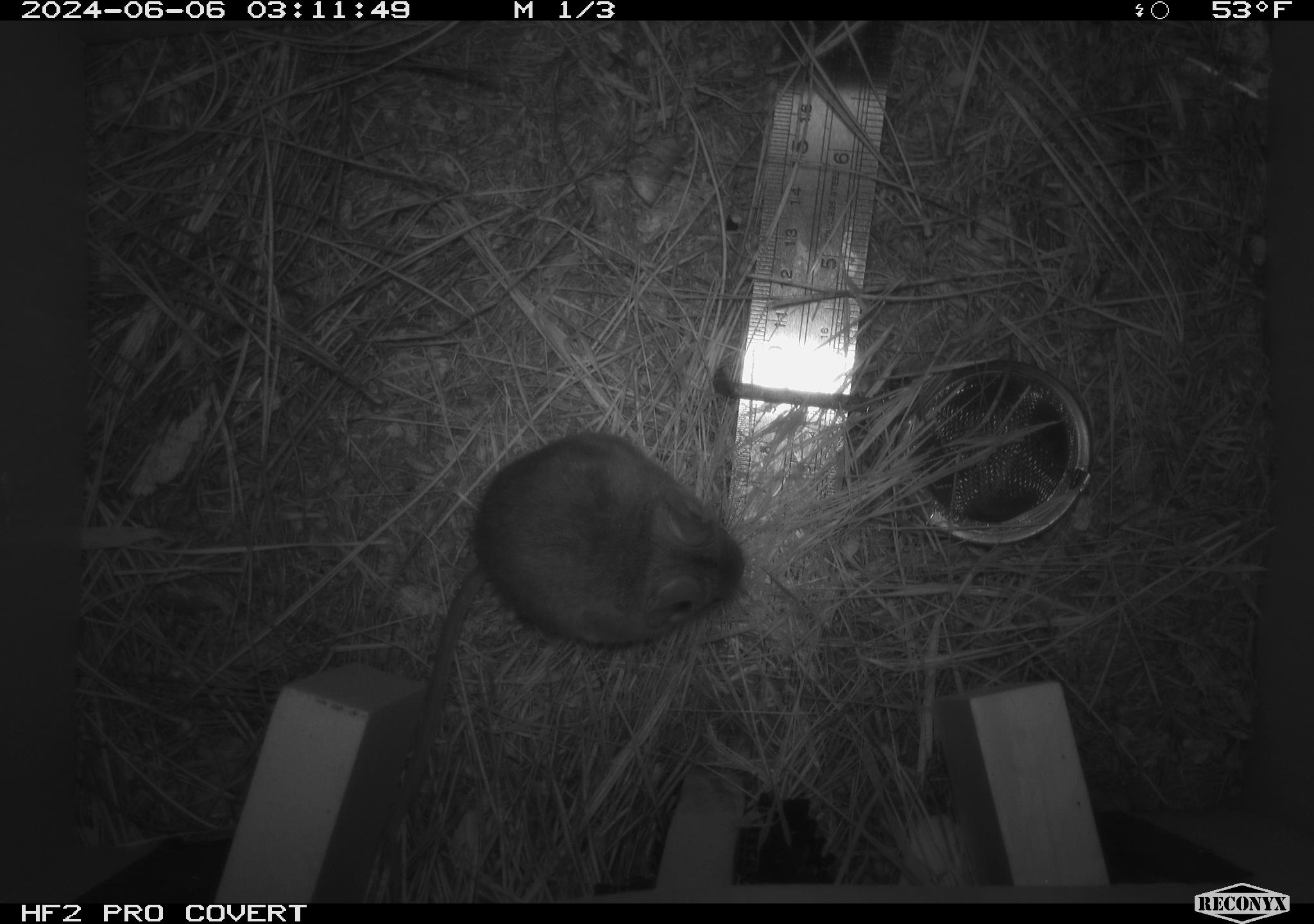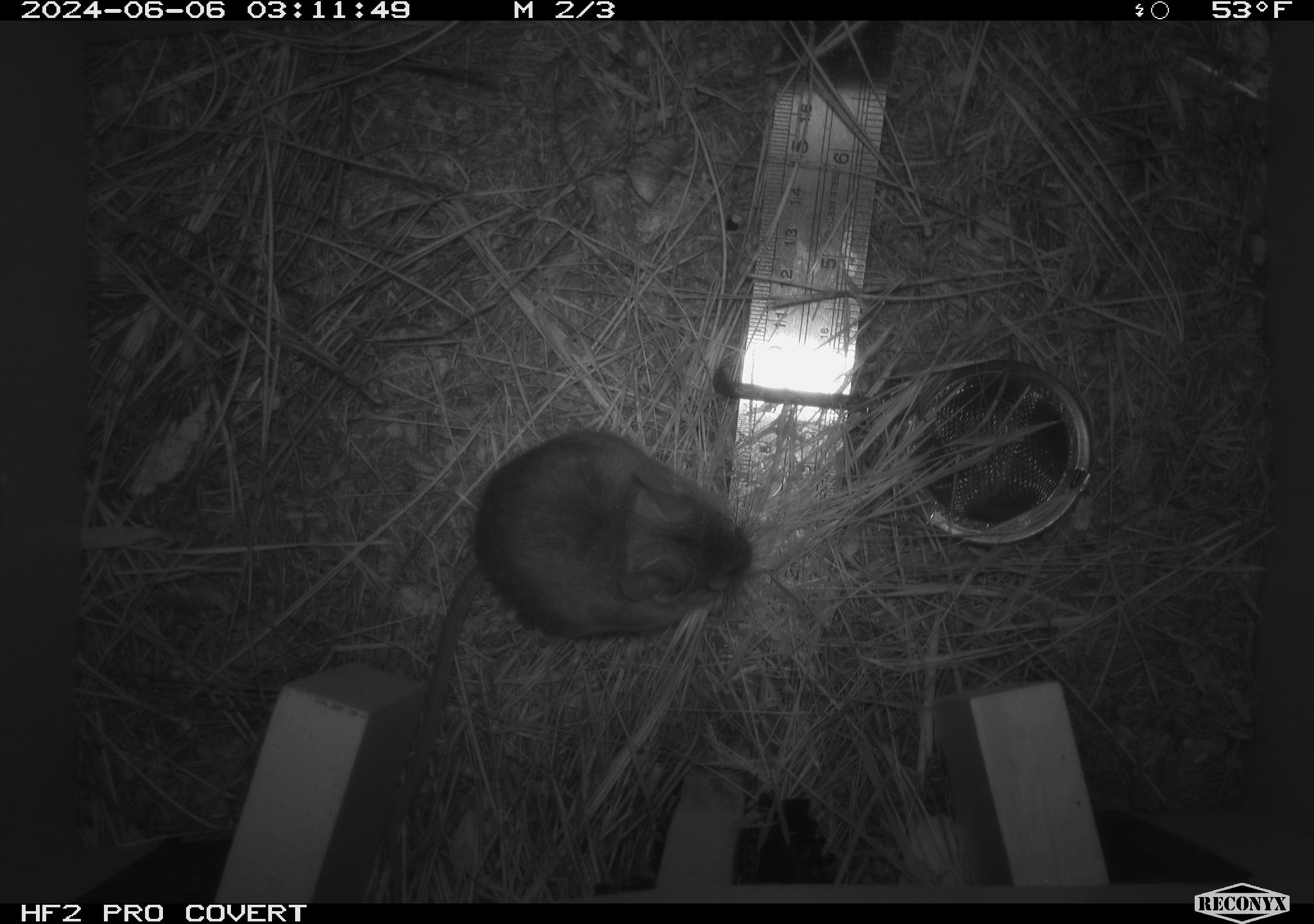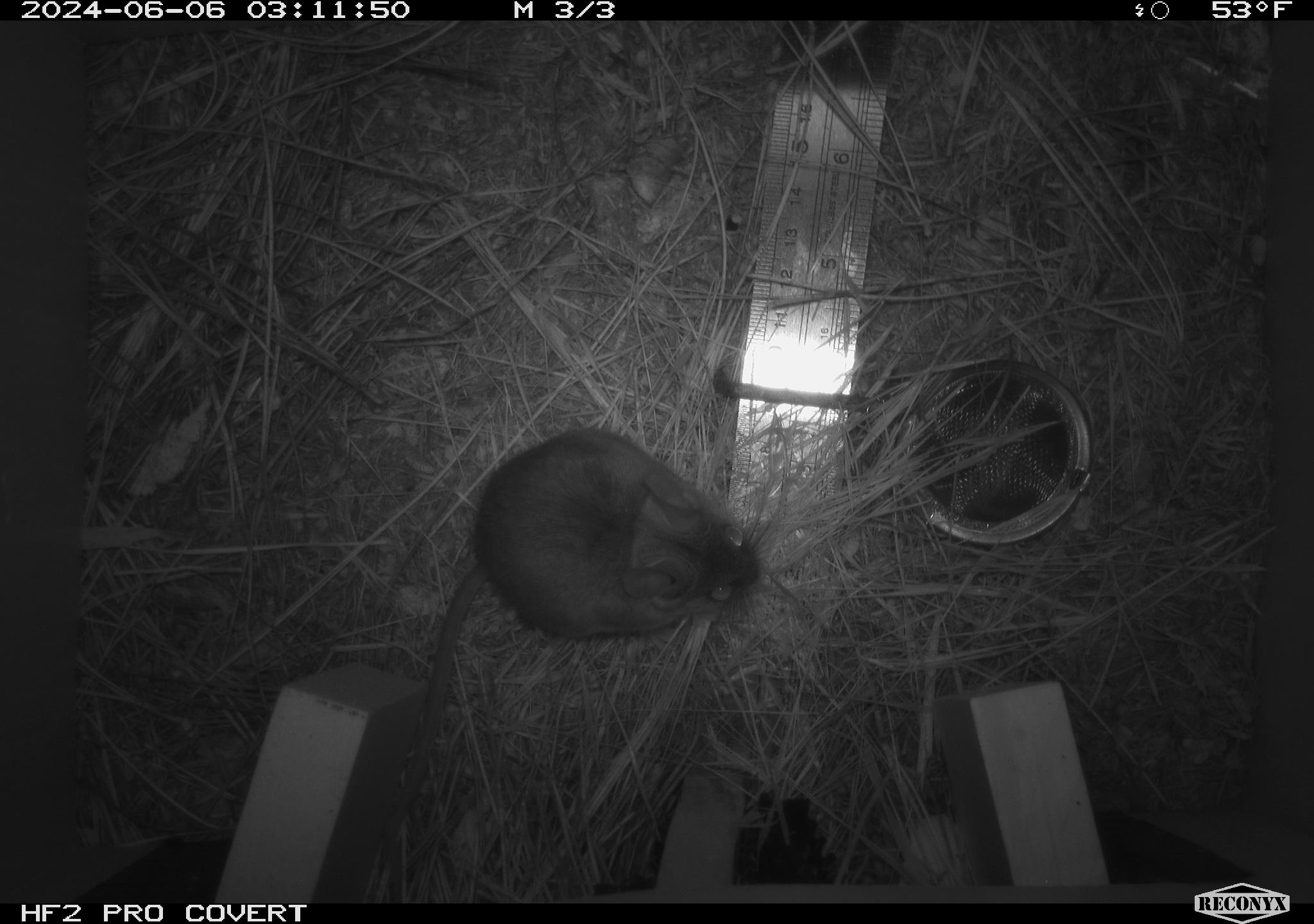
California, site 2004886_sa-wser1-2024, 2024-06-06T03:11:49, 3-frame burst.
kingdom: Animalia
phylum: Chordata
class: Mammalia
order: Rodentia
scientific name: Rodentia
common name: mouse species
Mouse species (Rodentia).